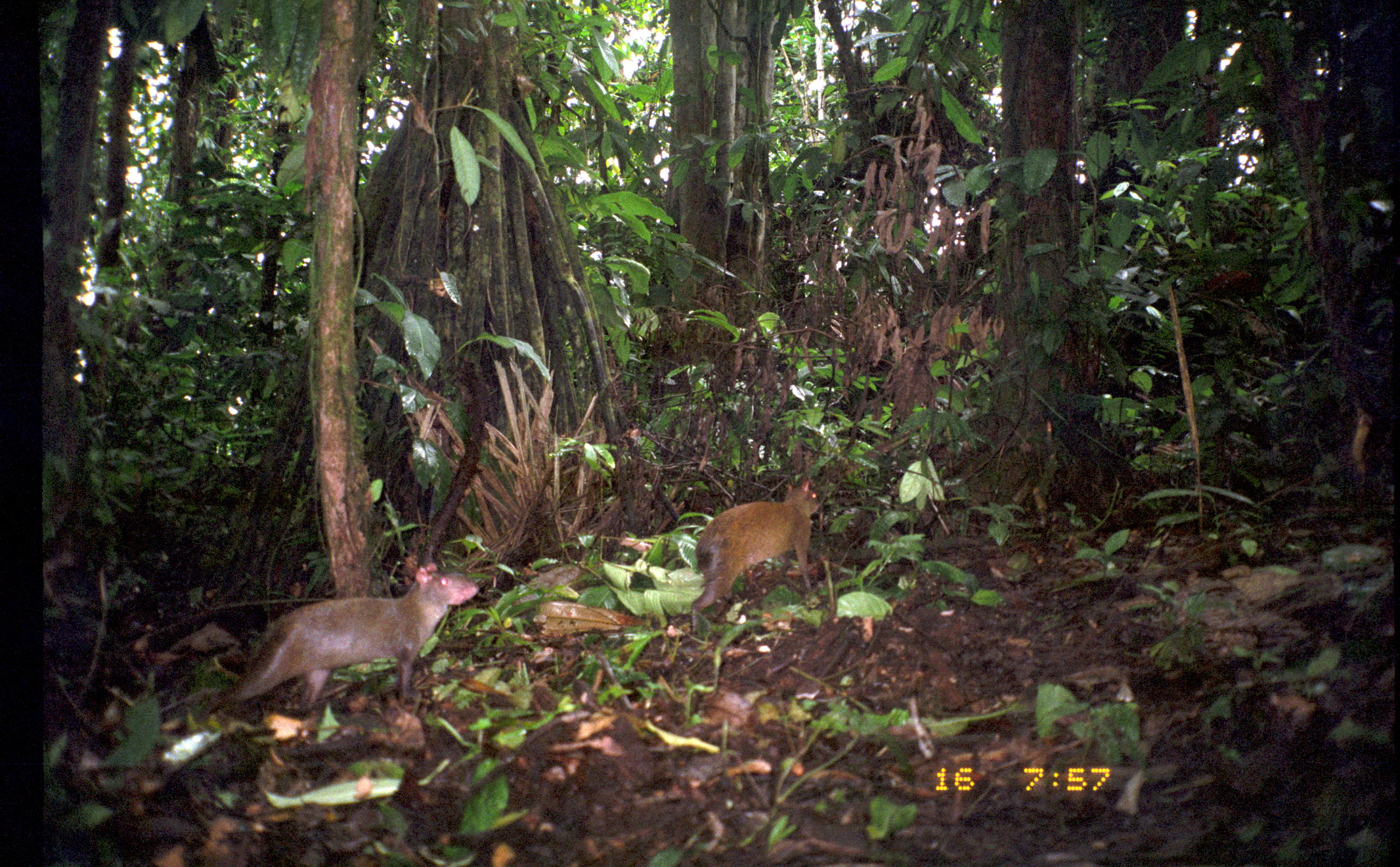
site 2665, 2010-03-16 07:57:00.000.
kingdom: Animalia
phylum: Chordata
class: Mammalia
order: Rodentia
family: Dasyproctidae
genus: Dasyprocta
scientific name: Dasyprocta punctata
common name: central american agouti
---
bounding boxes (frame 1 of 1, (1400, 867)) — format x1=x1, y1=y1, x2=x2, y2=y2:
dasyprocta punctata: x1=206, y1=562, x2=479, y2=714; x1=690, y1=479, x2=820, y2=632